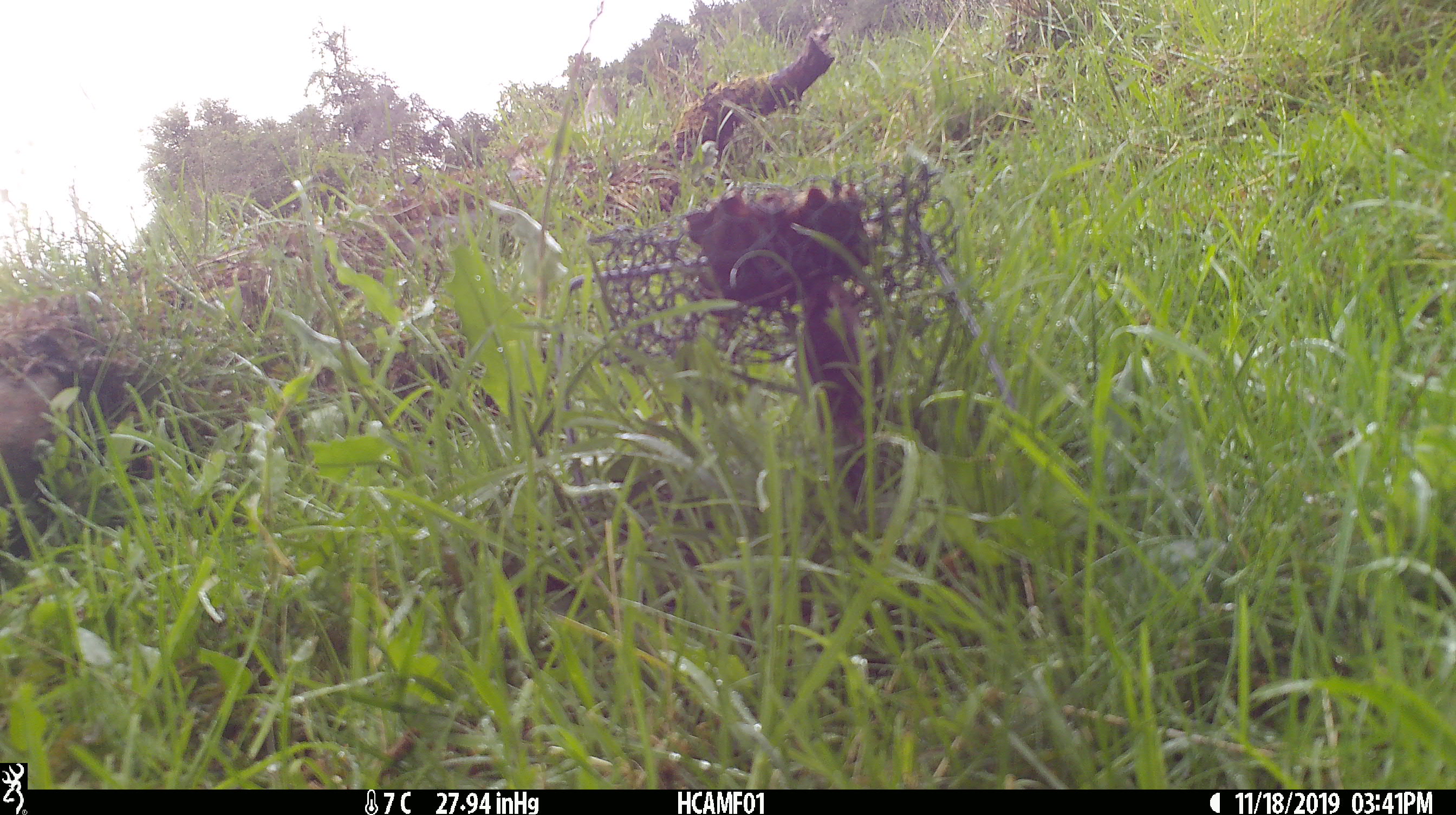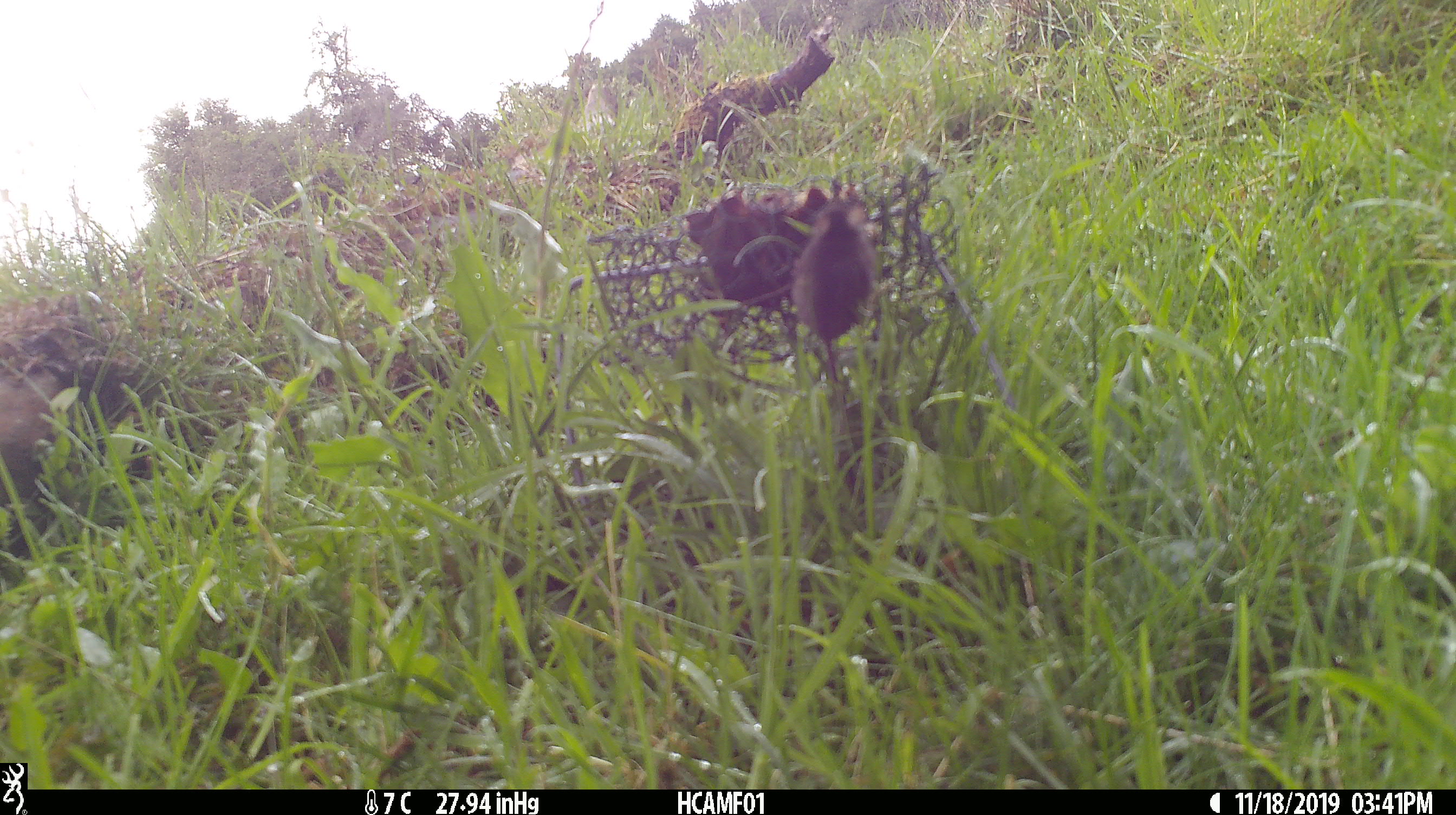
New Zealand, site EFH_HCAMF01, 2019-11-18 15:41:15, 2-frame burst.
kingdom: Animalia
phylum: Chordata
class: Mammalia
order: Rodentia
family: Muridae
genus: Mus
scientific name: Mus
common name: mouse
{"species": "mouse (Mus)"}